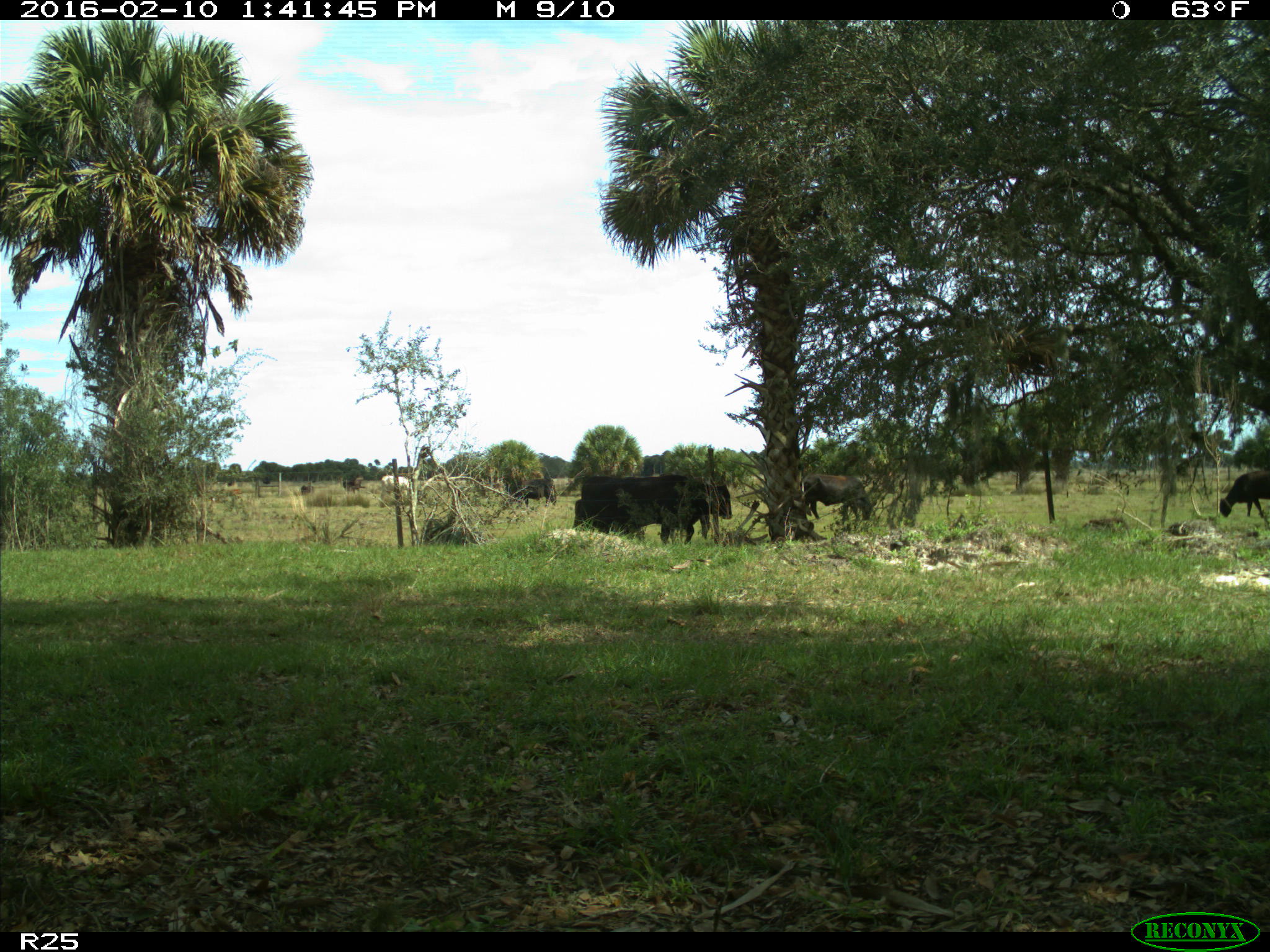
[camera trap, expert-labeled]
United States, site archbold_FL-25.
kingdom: Animalia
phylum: Chordata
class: Mammalia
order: Artiodactyla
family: Bovidae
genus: Bos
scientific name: Bos taurus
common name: domestic cow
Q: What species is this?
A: Bos taurus (domestic cow).